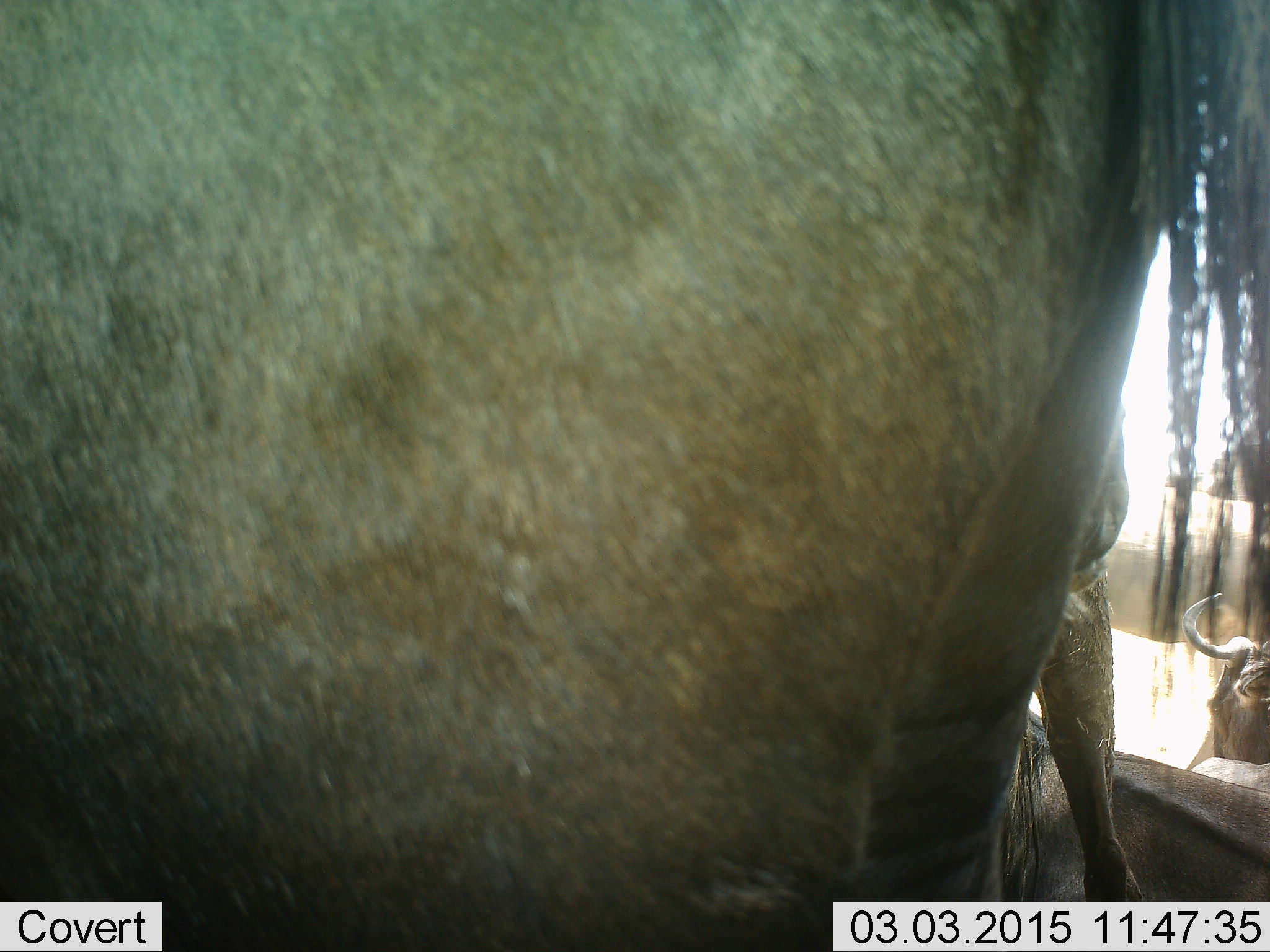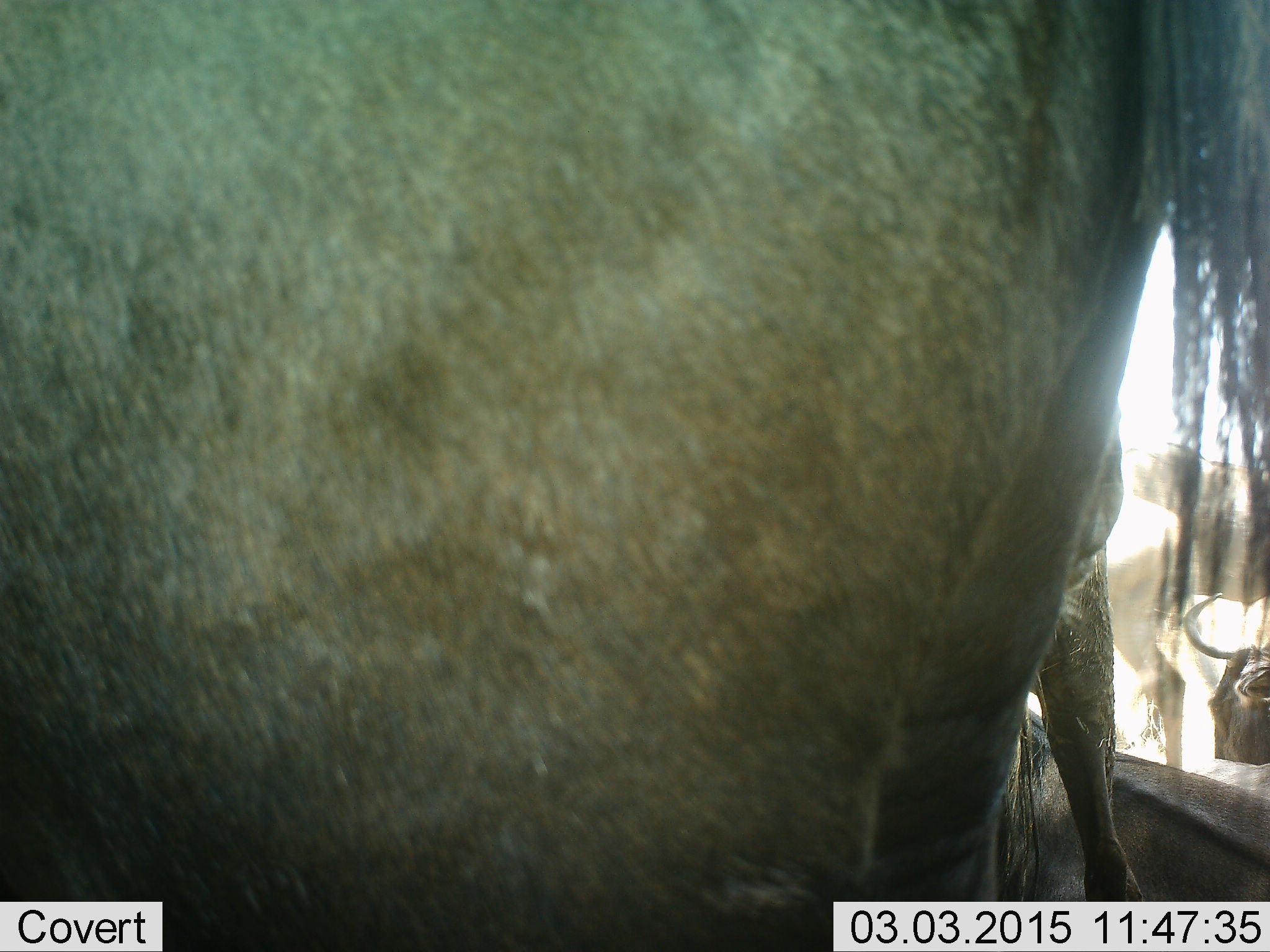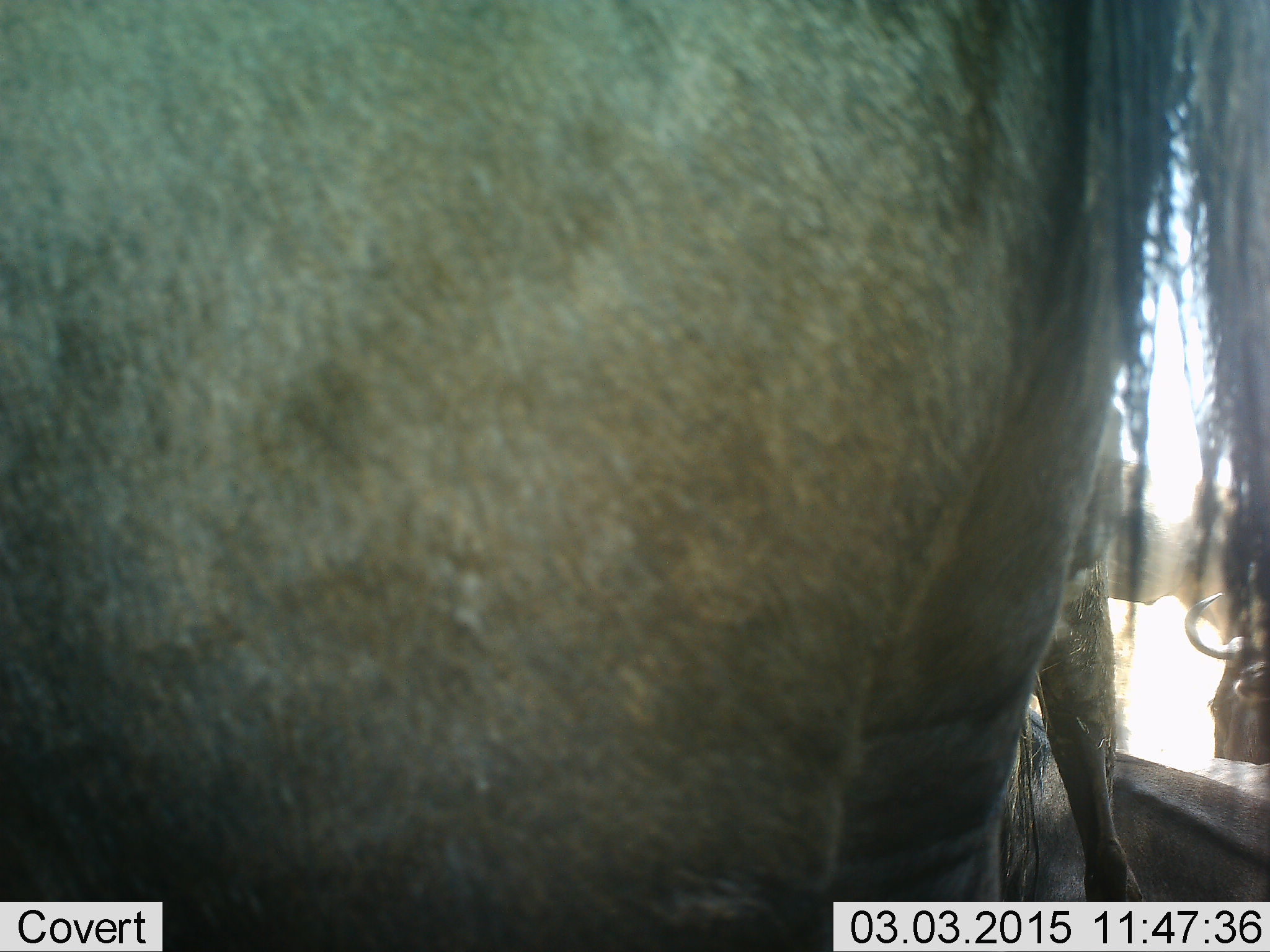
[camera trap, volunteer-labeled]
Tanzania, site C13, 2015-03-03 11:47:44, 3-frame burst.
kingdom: Animalia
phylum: Chordata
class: Mammalia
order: Artiodactyla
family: Bovidae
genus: Connochaetes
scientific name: Connochaetes taurinus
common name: blue wildebeest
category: wildebeest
Wildebeest (blue wildebeest) (Connochaetes taurinus), count 4. Behavior (volunteer vote fractions): standing 90%, resting 70%, moving 10%, interacting 0%. Young present (vote fraction): 0%. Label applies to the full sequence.